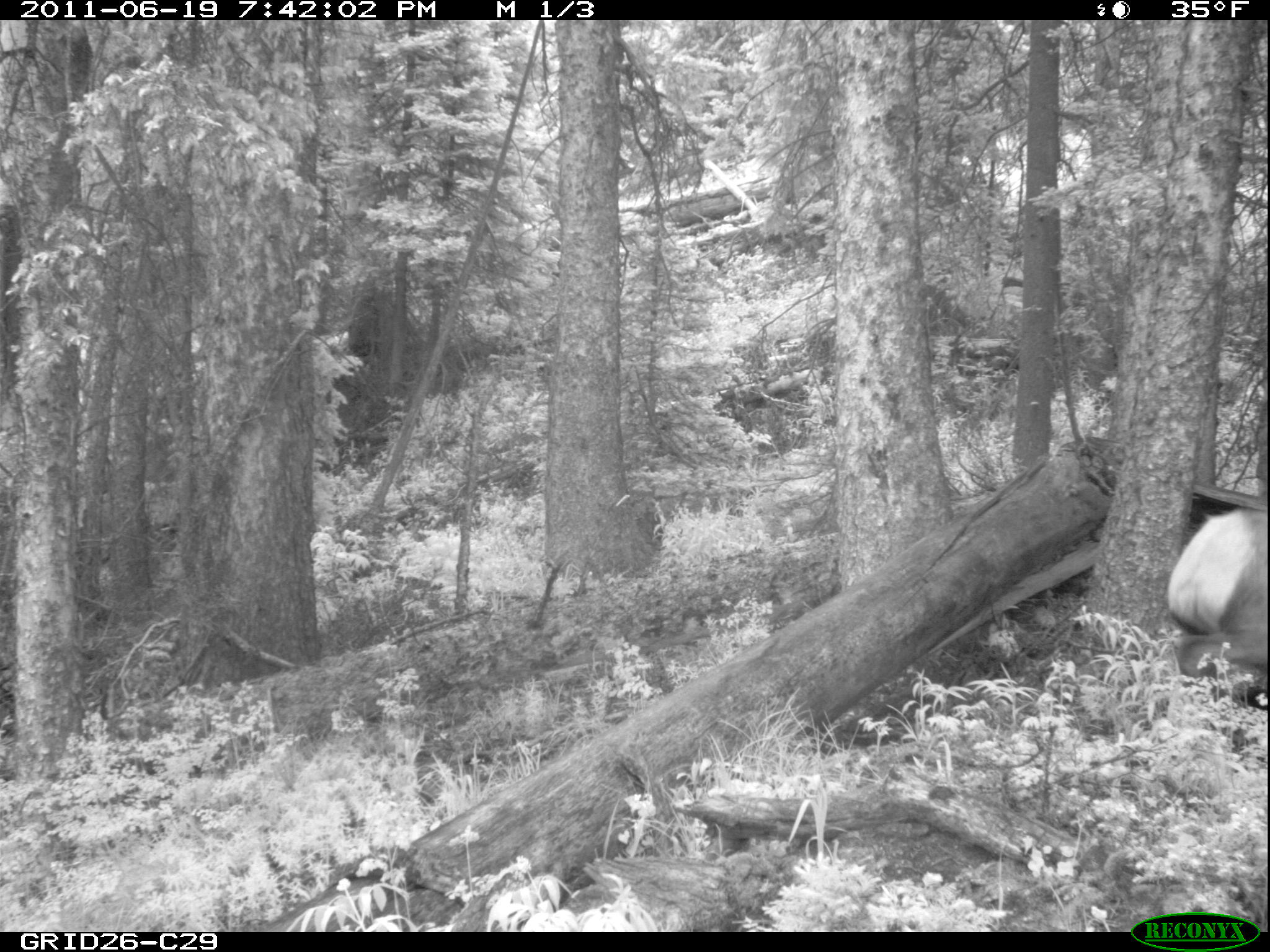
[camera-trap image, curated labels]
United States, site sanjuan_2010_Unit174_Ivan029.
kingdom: Animalia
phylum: Chordata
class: Mammalia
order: Artiodactyla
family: Cervidae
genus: Cervus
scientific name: Cervus elaphus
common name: red deer